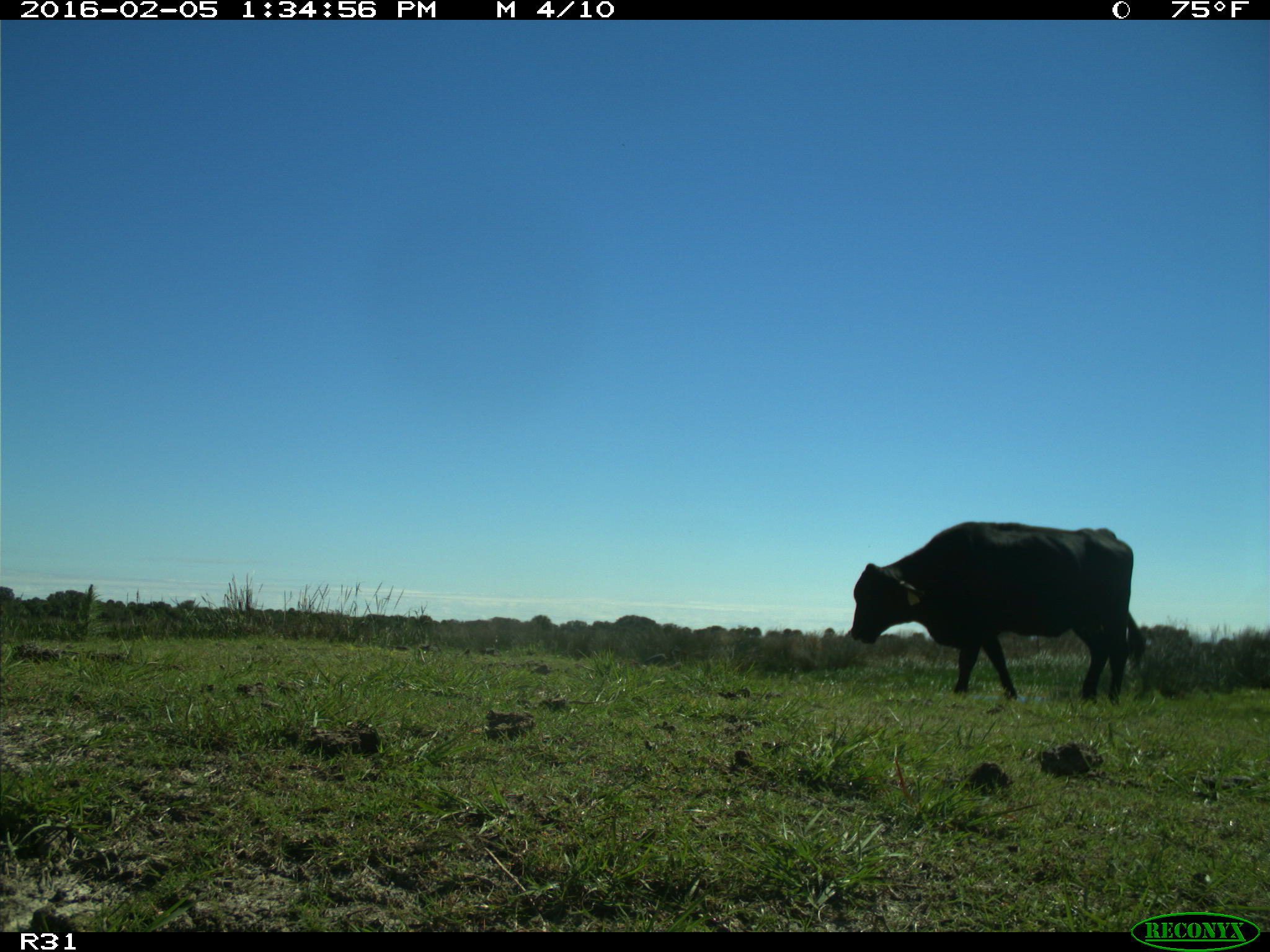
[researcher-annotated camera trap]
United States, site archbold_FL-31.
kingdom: Animalia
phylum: Chordata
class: Mammalia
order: Artiodactyla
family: Bovidae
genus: Bos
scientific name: Bos taurus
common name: domestic cow